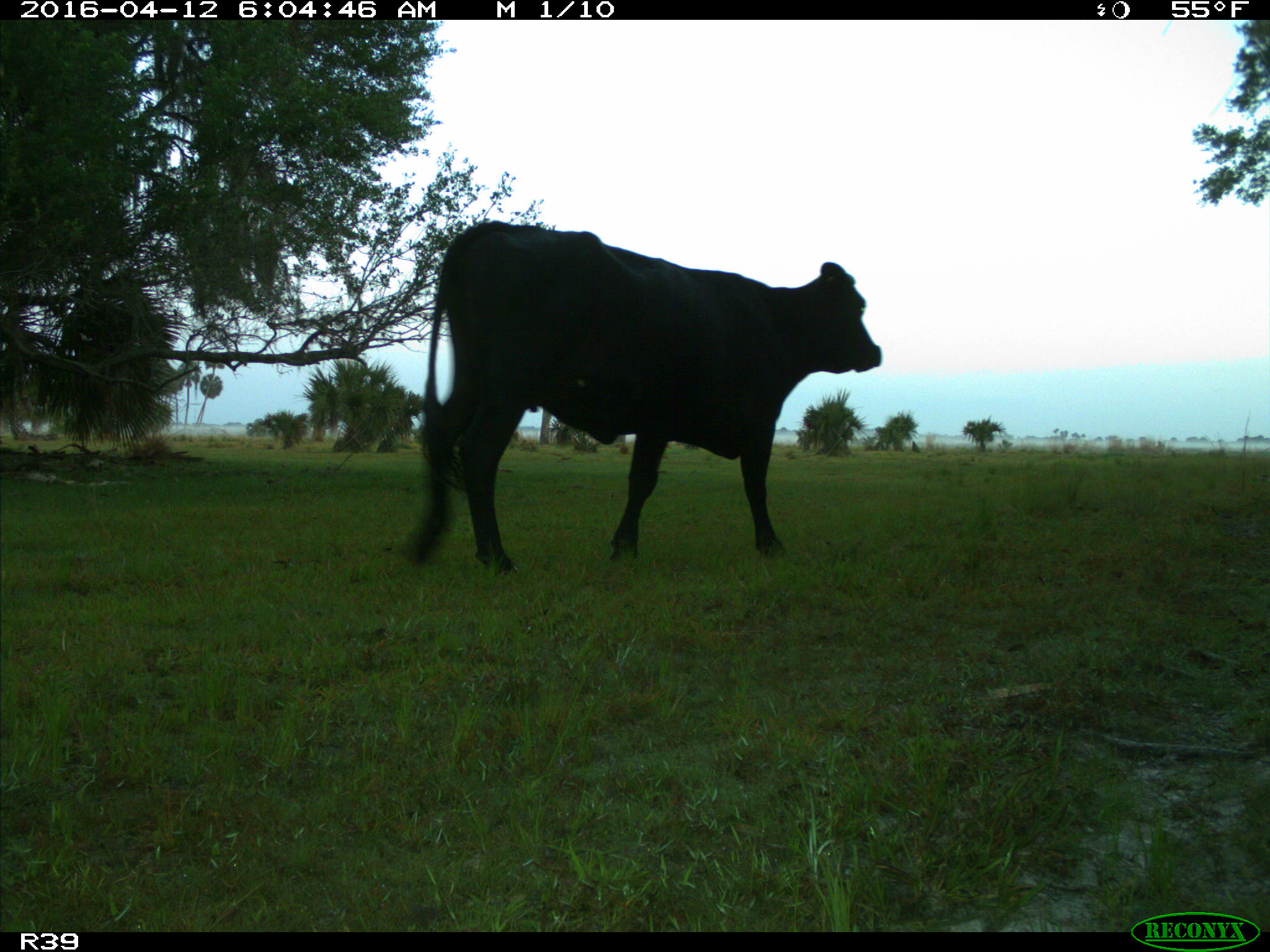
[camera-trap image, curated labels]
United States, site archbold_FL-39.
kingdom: Animalia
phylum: Chordata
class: Mammalia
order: Artiodactyla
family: Bovidae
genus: Bos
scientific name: Bos taurus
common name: domestic cow